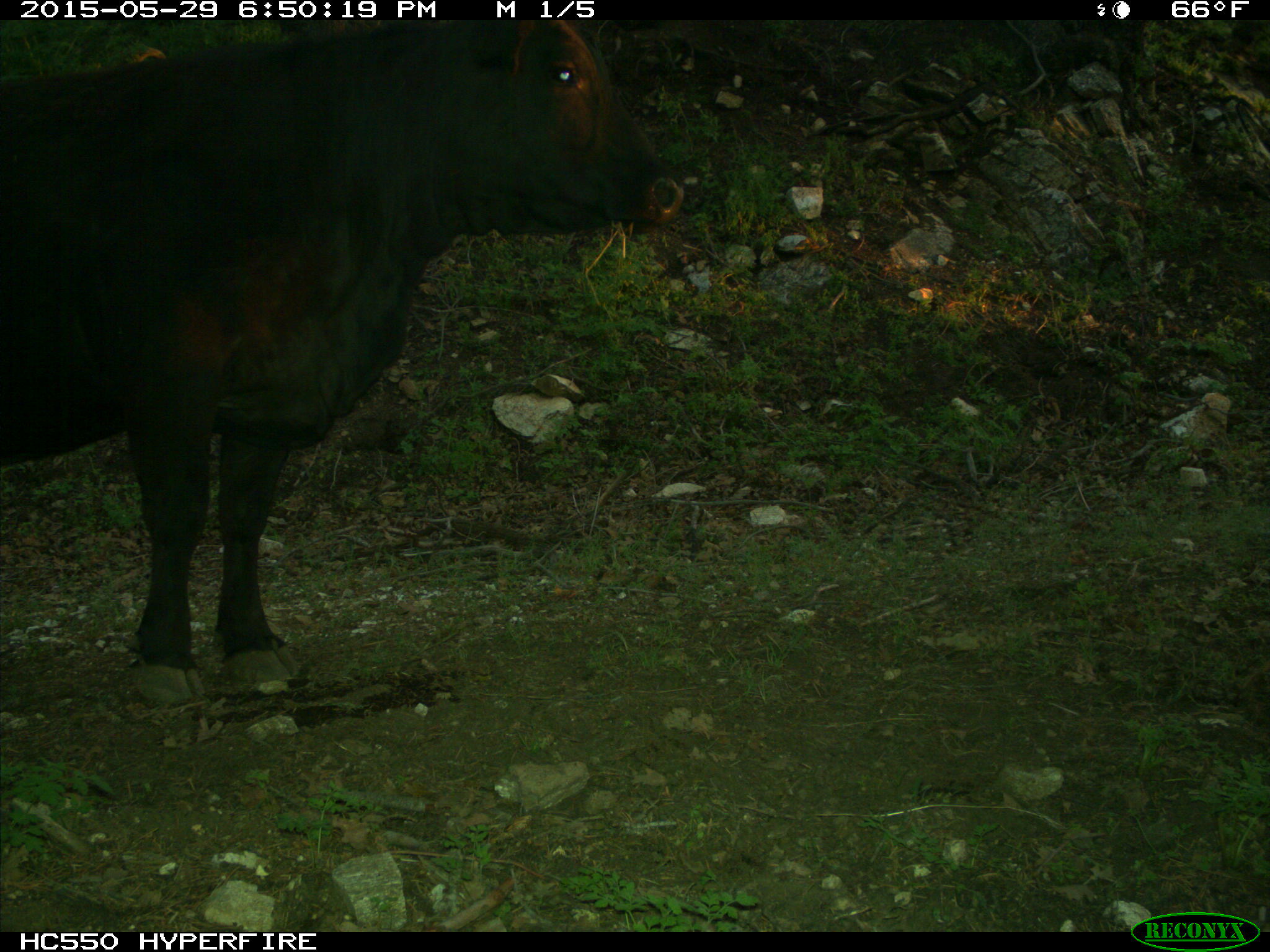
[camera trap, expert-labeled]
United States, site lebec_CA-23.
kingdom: Animalia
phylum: Chordata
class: Mammalia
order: Artiodactyla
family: Bovidae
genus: Bos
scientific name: Bos taurus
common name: domestic cow